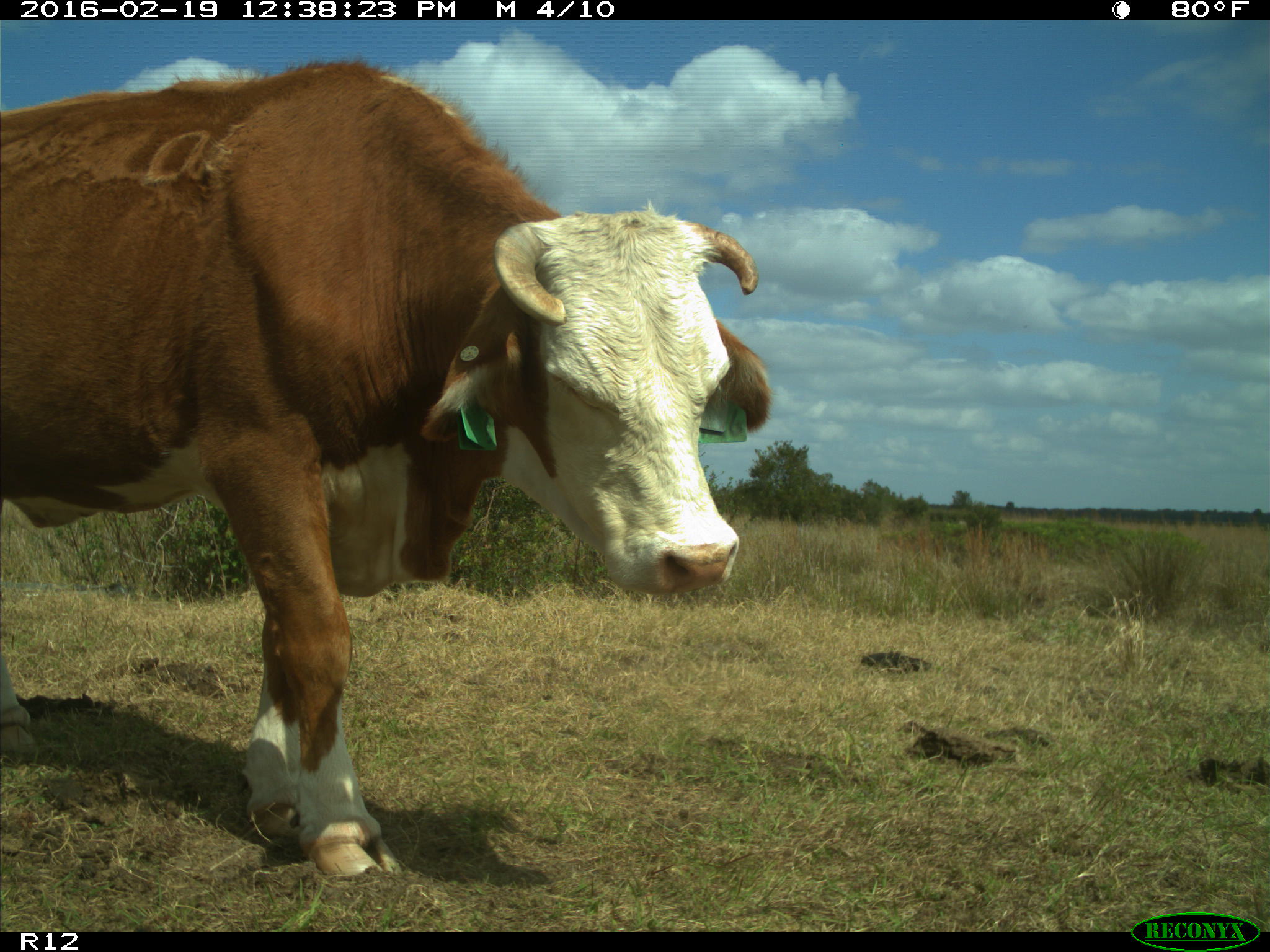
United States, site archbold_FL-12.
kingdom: Animalia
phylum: Chordata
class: Mammalia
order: Artiodactyla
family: Bovidae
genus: Bos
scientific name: Bos taurus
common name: domestic cow